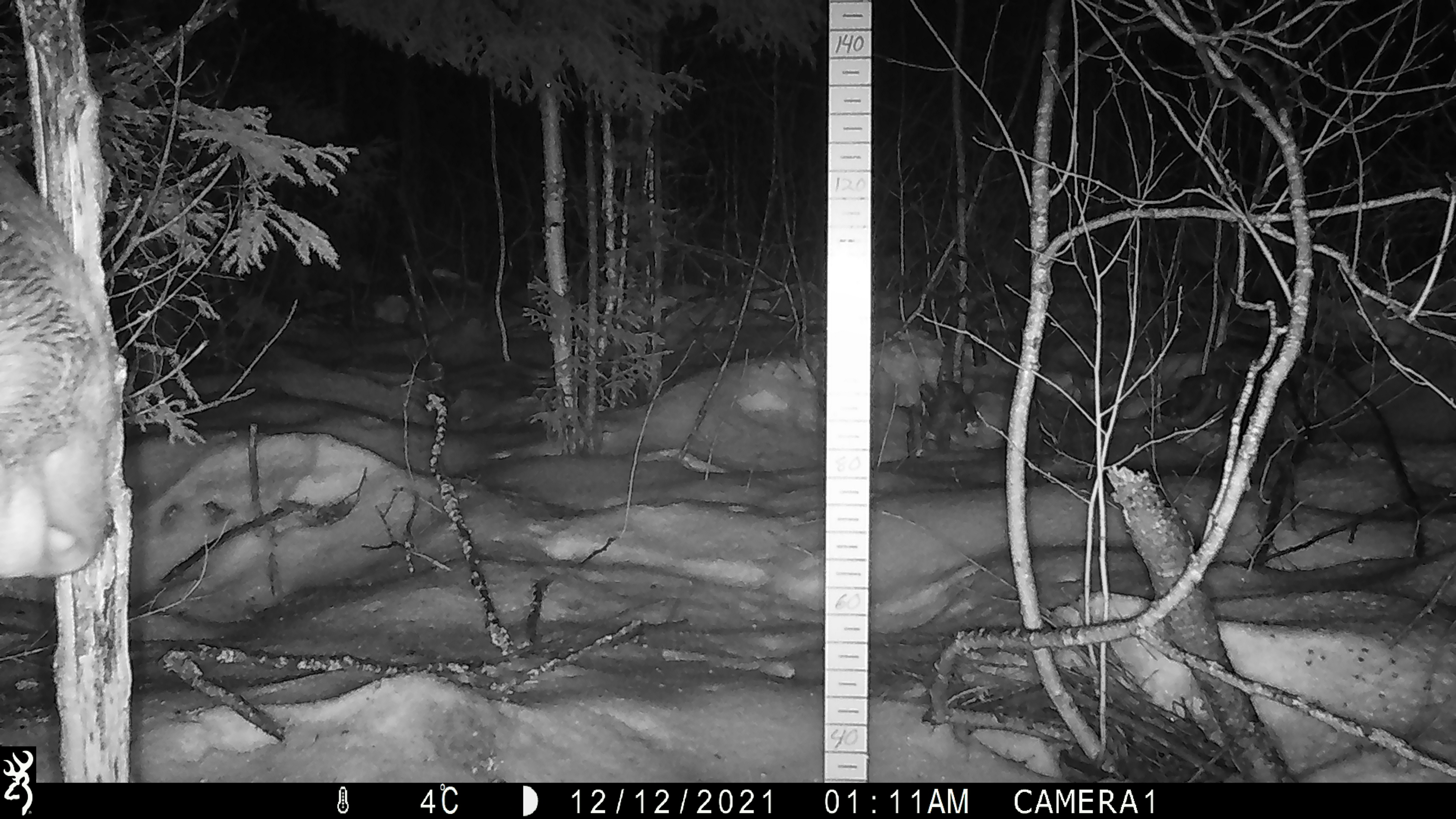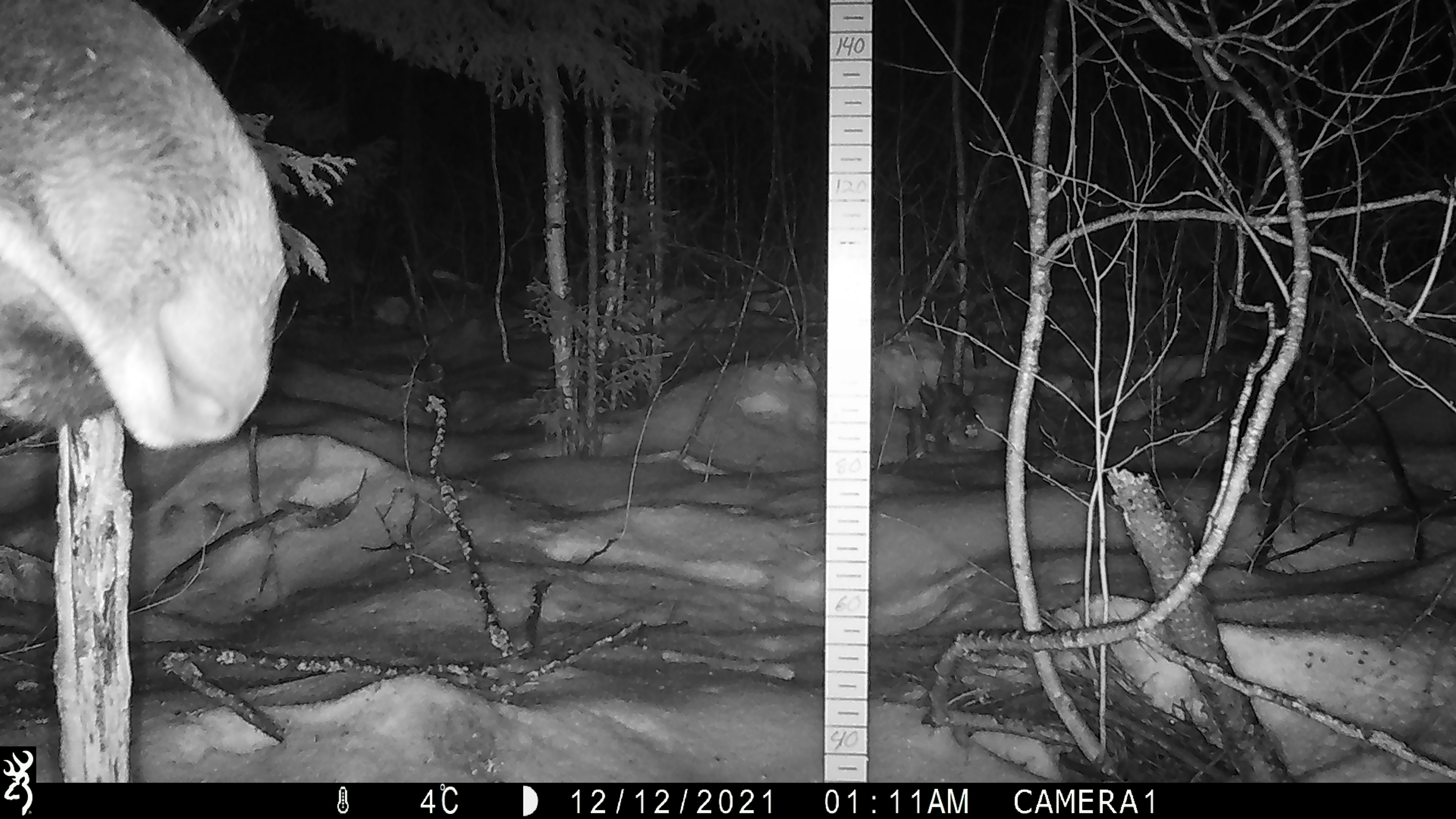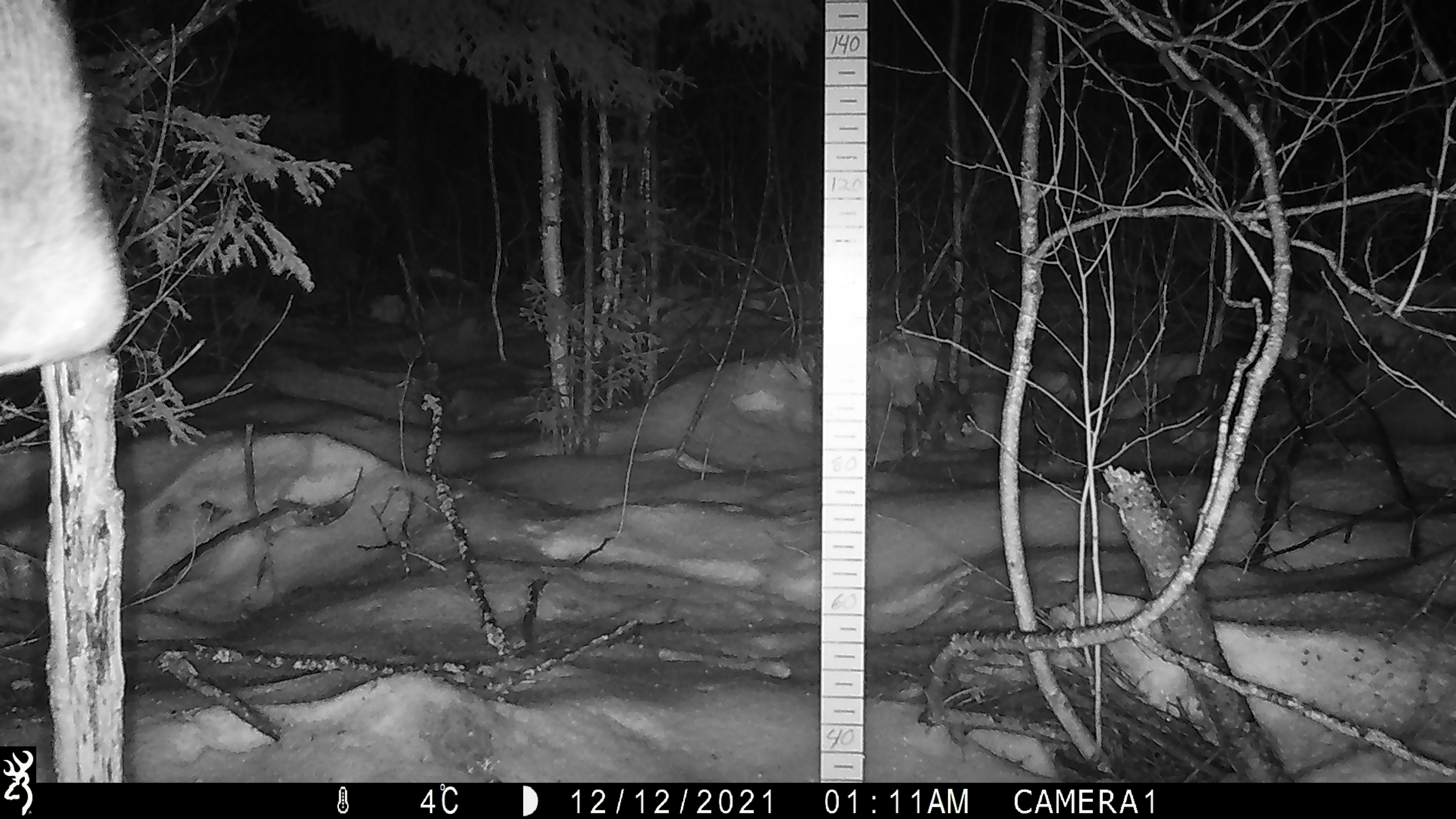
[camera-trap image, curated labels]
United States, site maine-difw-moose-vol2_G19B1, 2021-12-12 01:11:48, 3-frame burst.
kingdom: Animalia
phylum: Chordata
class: Mammalia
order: Artiodactyla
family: Cervidae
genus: Alces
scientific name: Alces alces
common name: moose